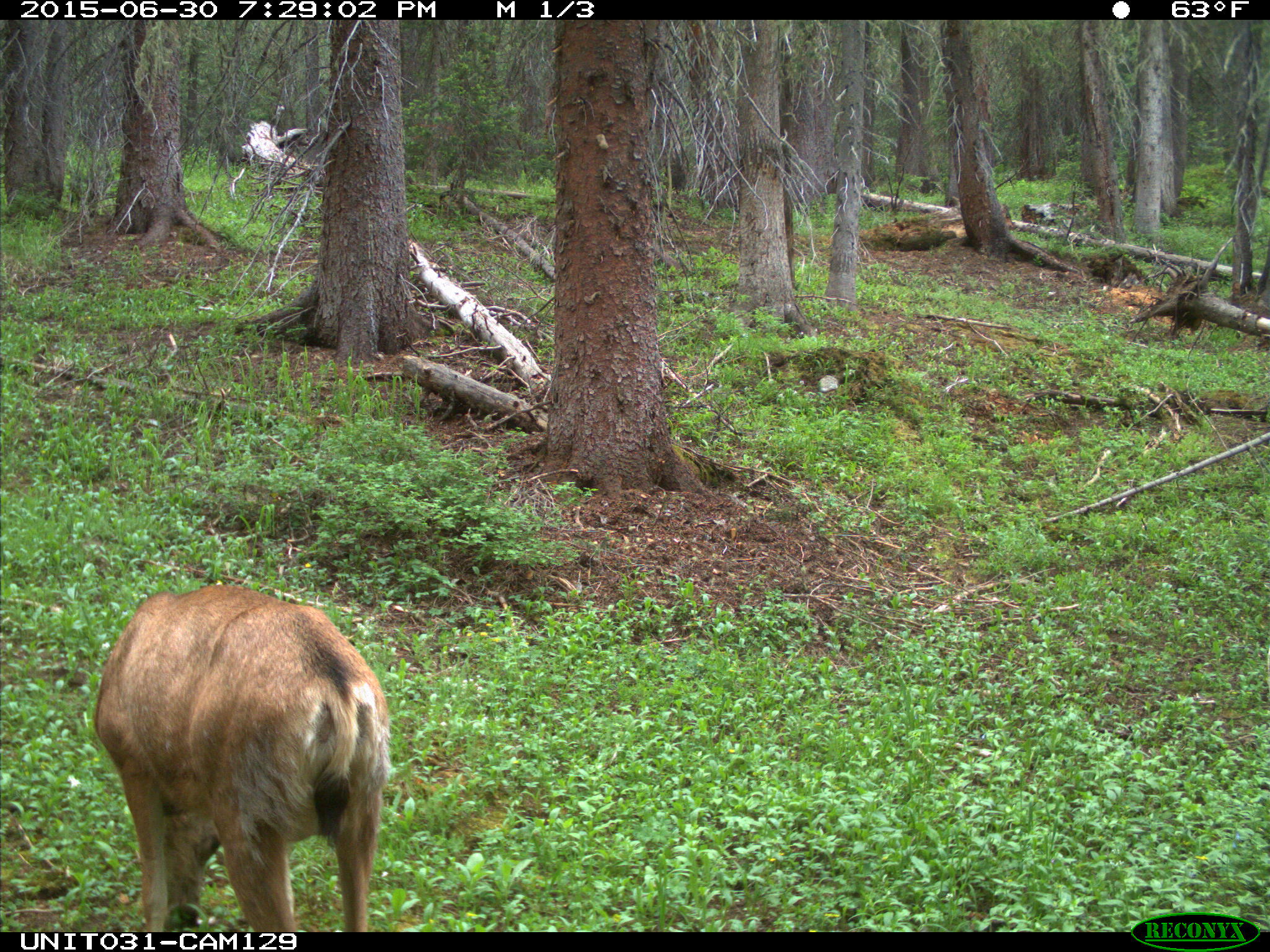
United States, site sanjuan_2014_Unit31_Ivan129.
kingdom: Animalia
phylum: Chordata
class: Mammalia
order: Artiodactyla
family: Cervidae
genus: Odocoileus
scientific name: Odocoileus hemionus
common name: mule deer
Odocoileus hemionus (mule deer).